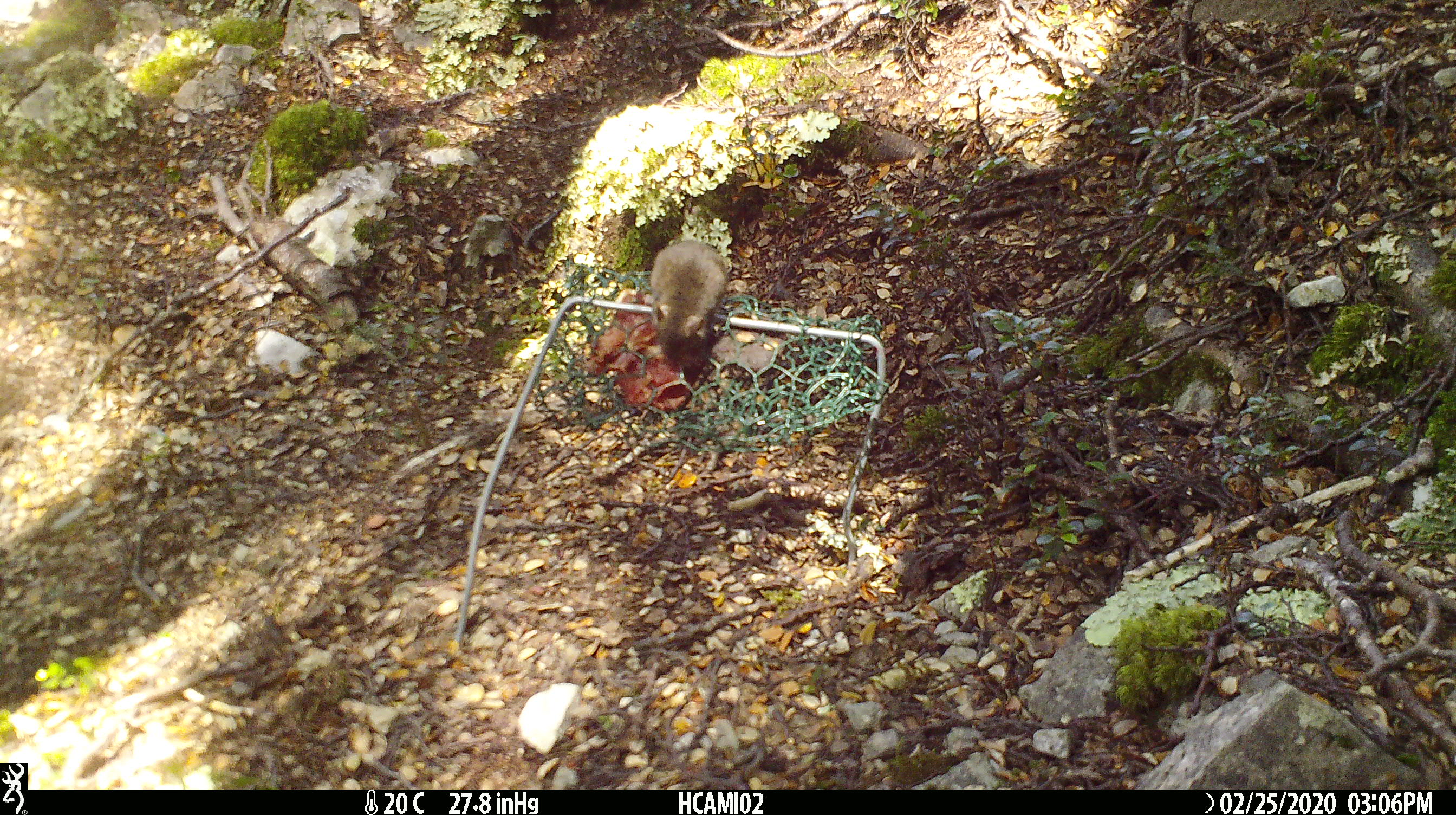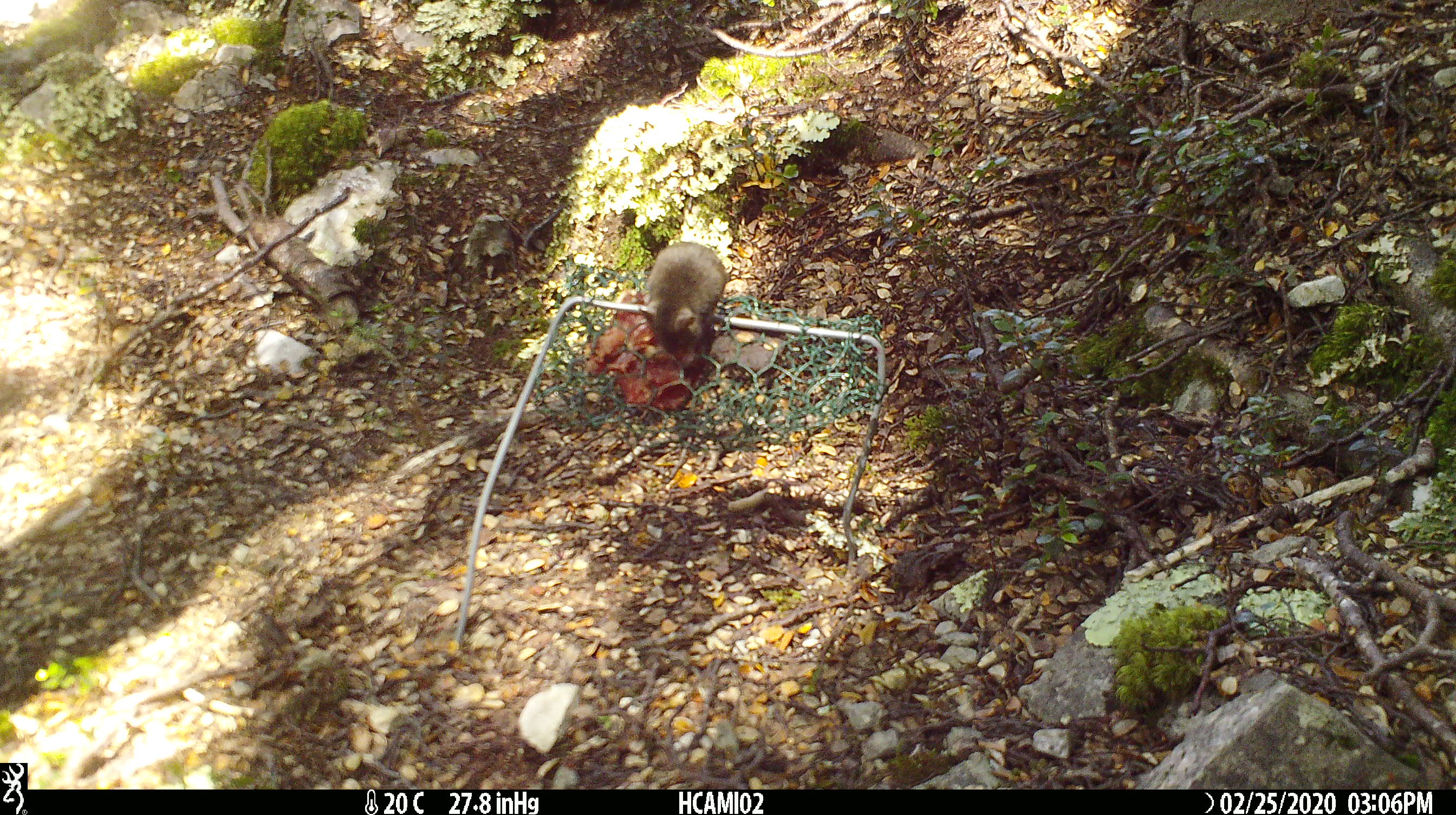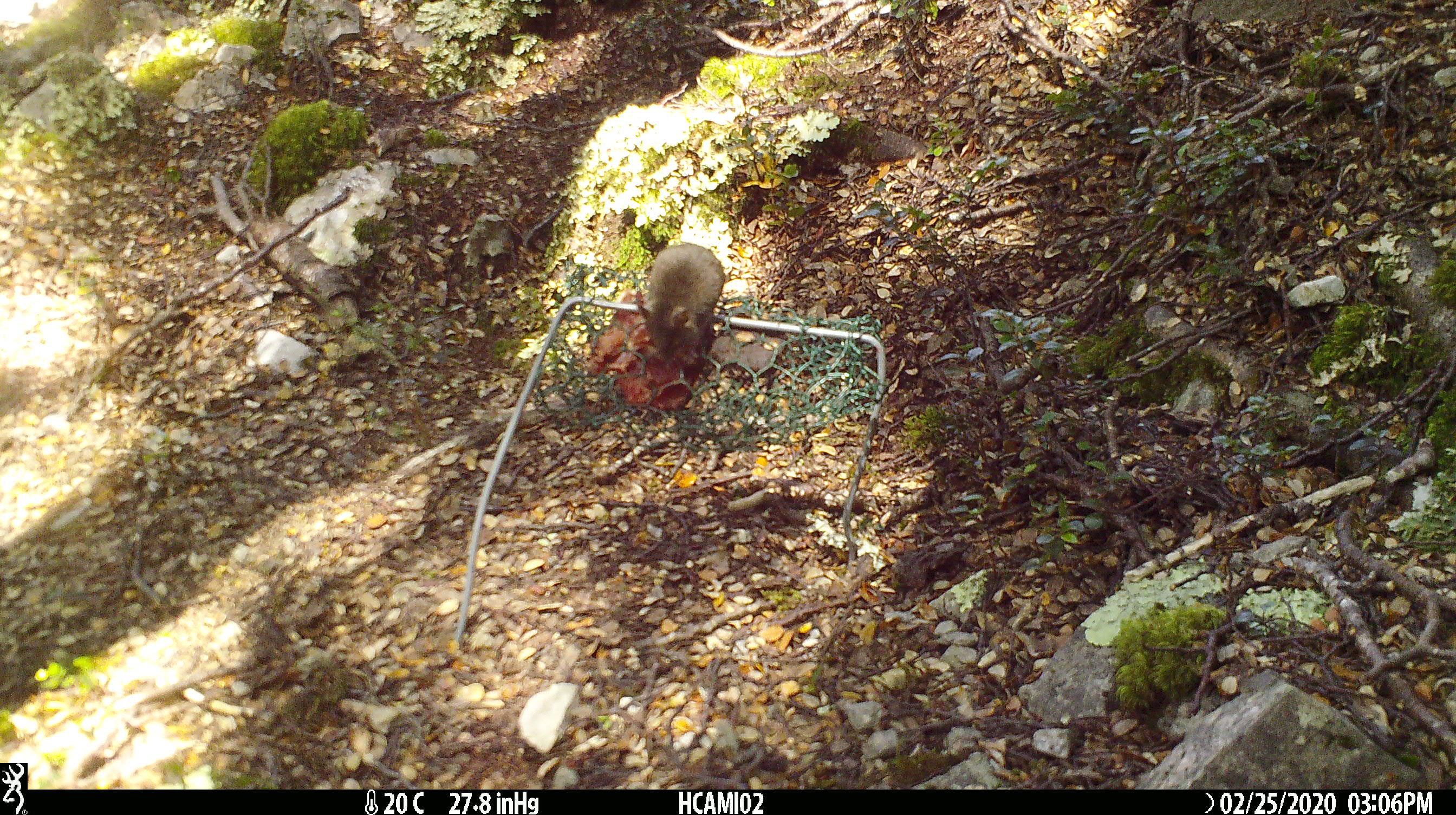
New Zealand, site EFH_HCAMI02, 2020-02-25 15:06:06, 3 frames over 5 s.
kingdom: Animalia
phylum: Chordata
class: Mammalia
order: Rodentia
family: Muridae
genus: Mus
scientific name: Mus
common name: mouse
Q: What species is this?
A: Mouse (Mus).